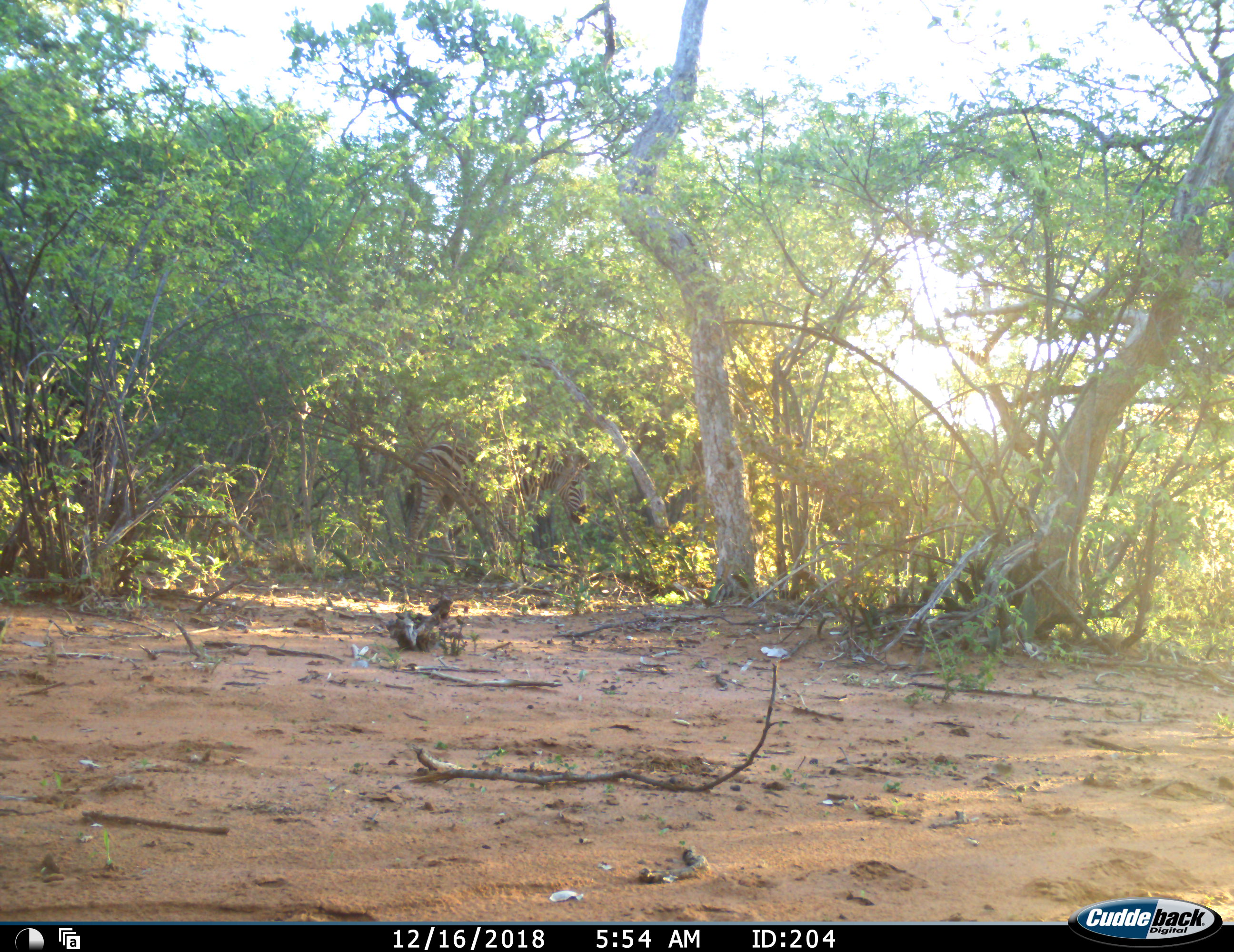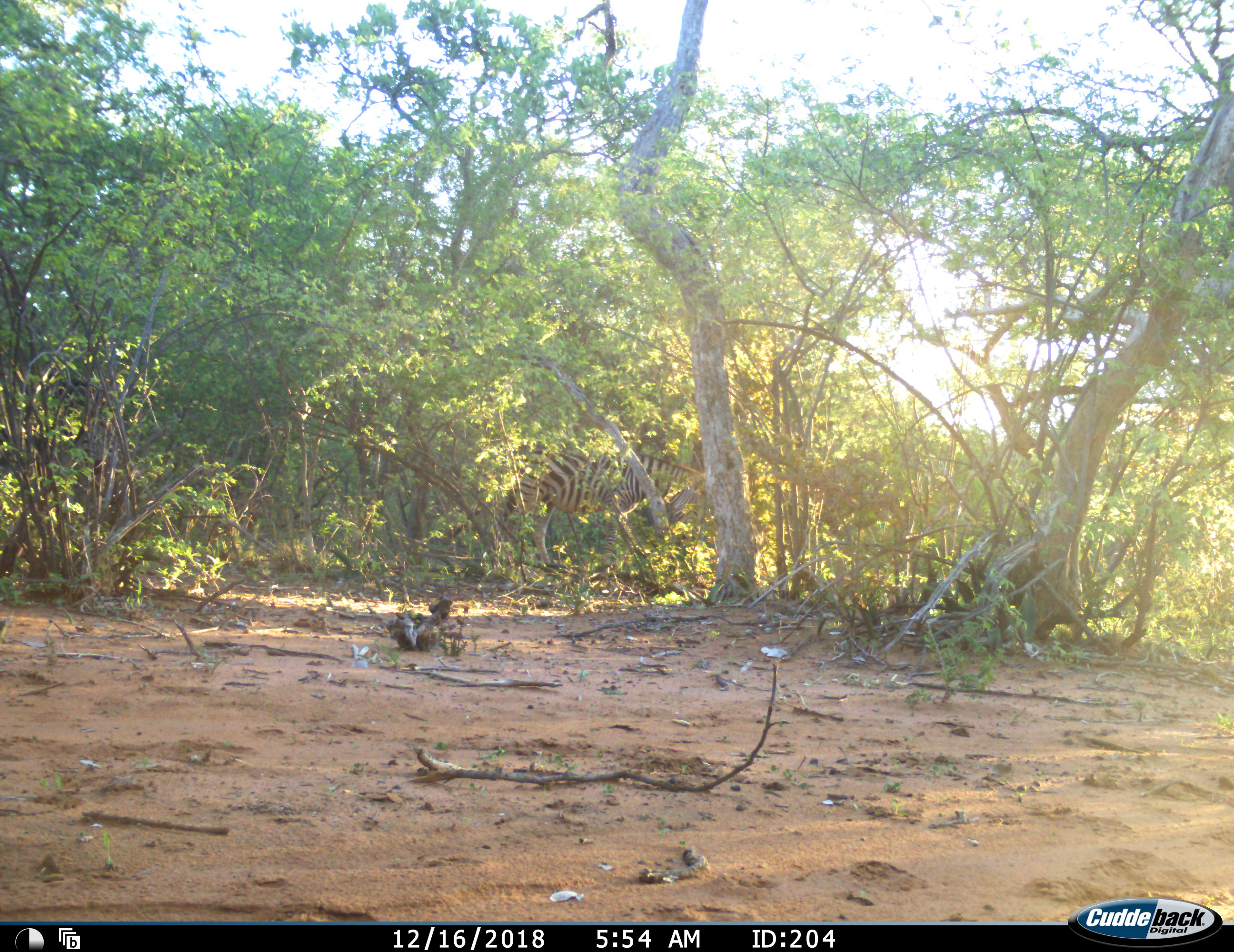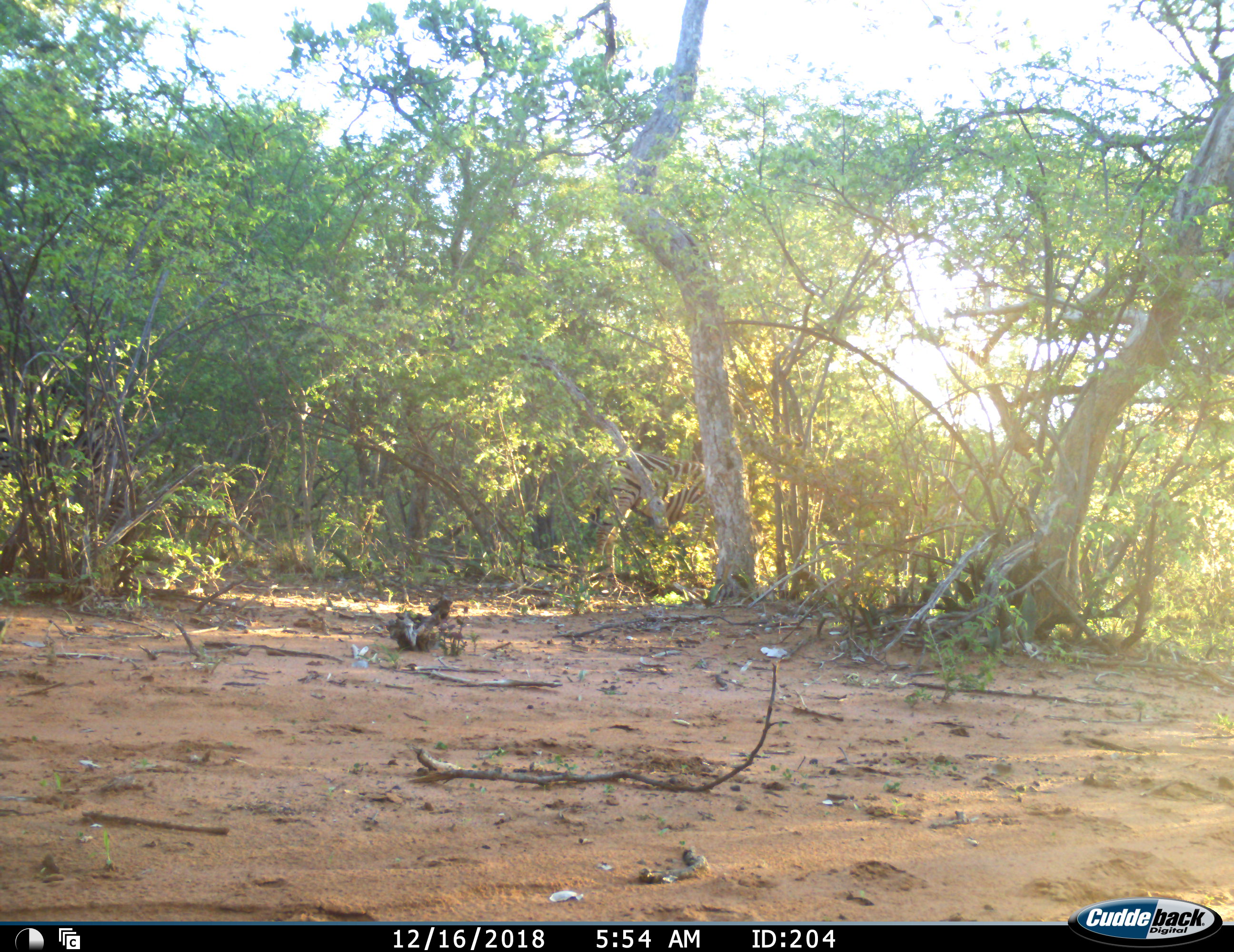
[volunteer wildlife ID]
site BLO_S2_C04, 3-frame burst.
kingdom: Animalia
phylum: Chordata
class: Mammalia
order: Perissodactyla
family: Equidae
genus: Equus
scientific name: Equus quagga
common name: plains zebra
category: zebraplains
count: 1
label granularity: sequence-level